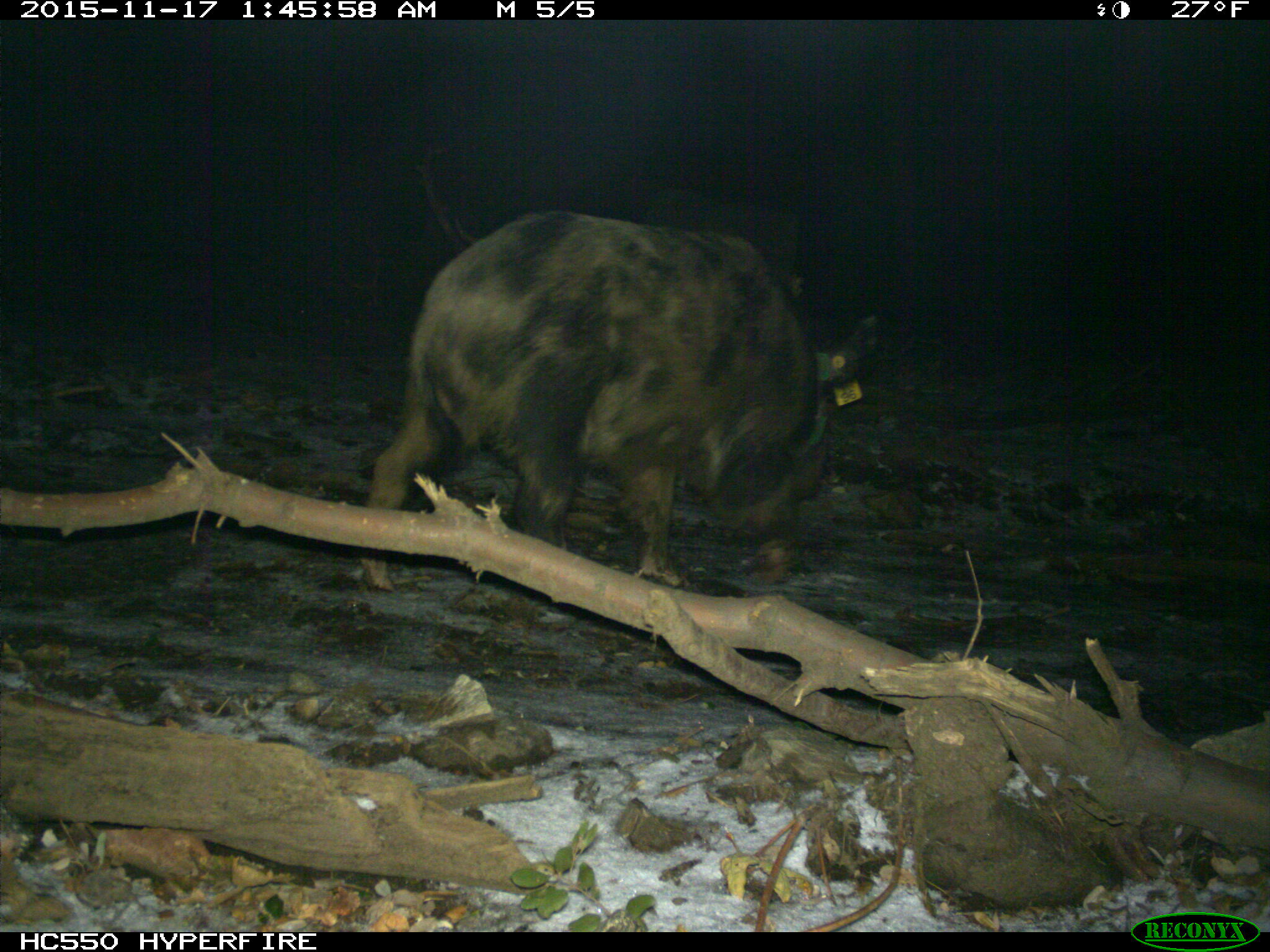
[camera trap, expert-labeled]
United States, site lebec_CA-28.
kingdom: Animalia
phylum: Chordata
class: Mammalia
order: Artiodactyla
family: Suidae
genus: Sus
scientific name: Sus scrofa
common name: wild boar